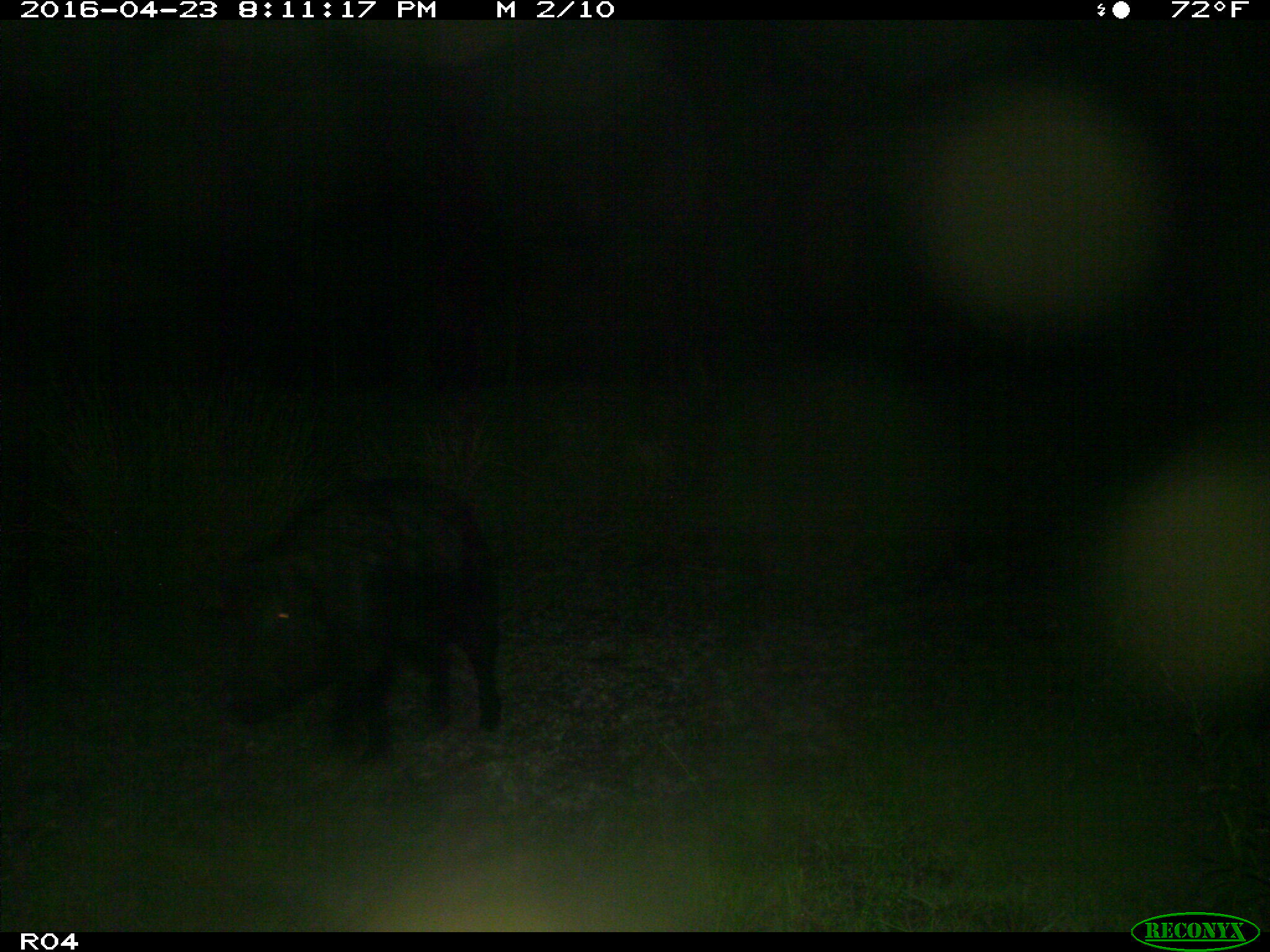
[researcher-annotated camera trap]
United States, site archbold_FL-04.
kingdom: Animalia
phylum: Chordata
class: Mammalia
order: Artiodactyla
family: Suidae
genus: Sus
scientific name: Sus scrofa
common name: wild boar